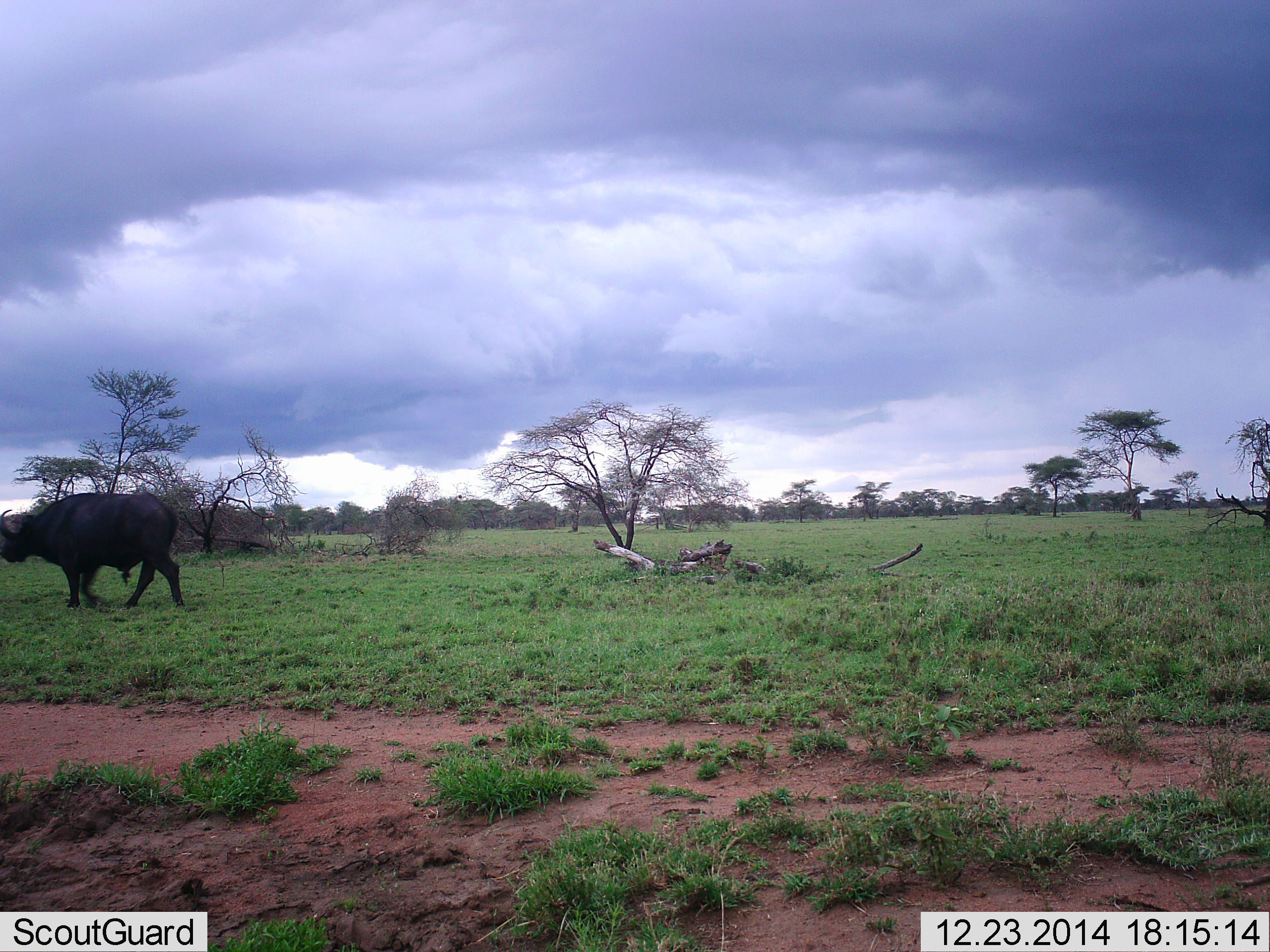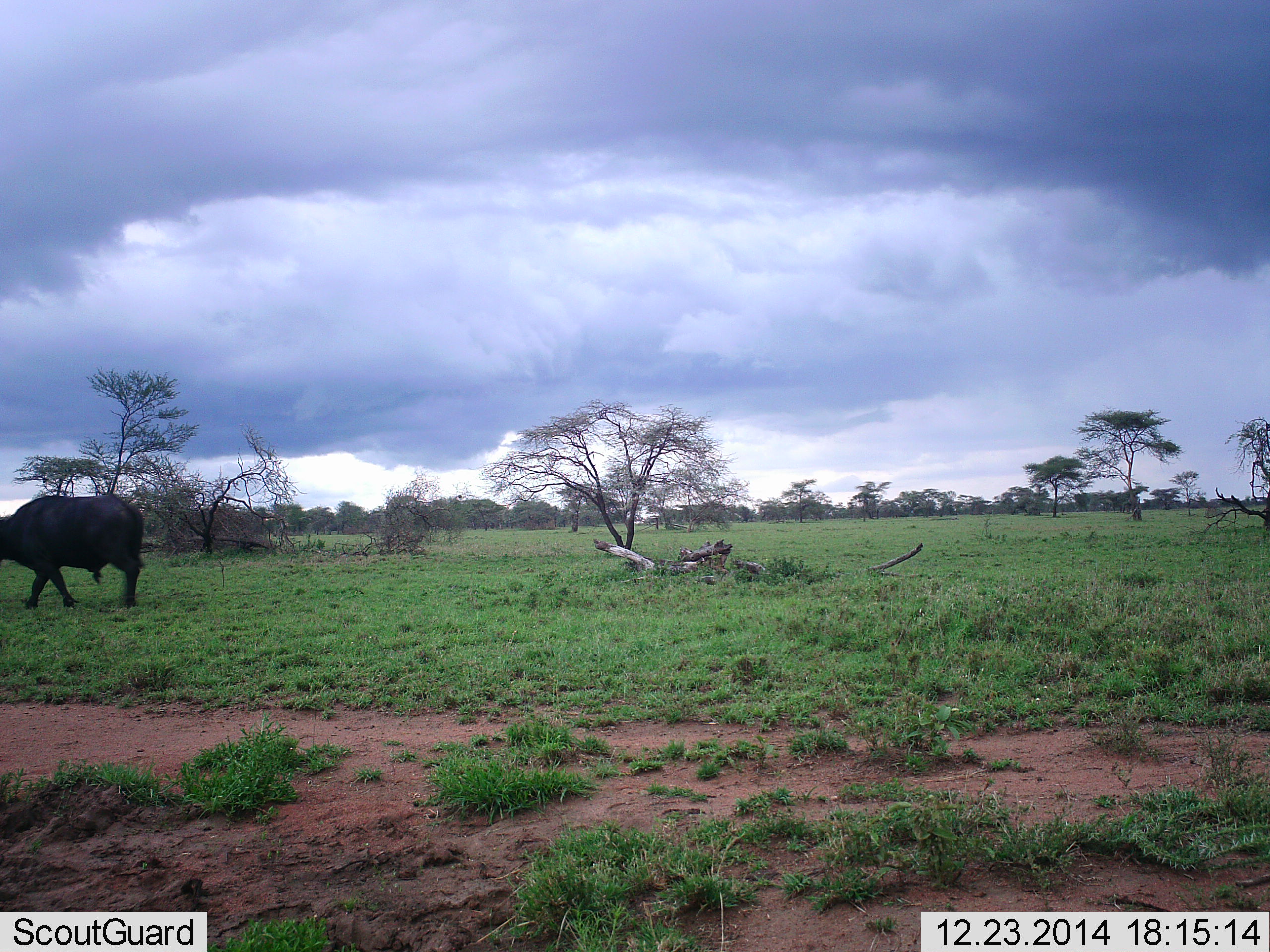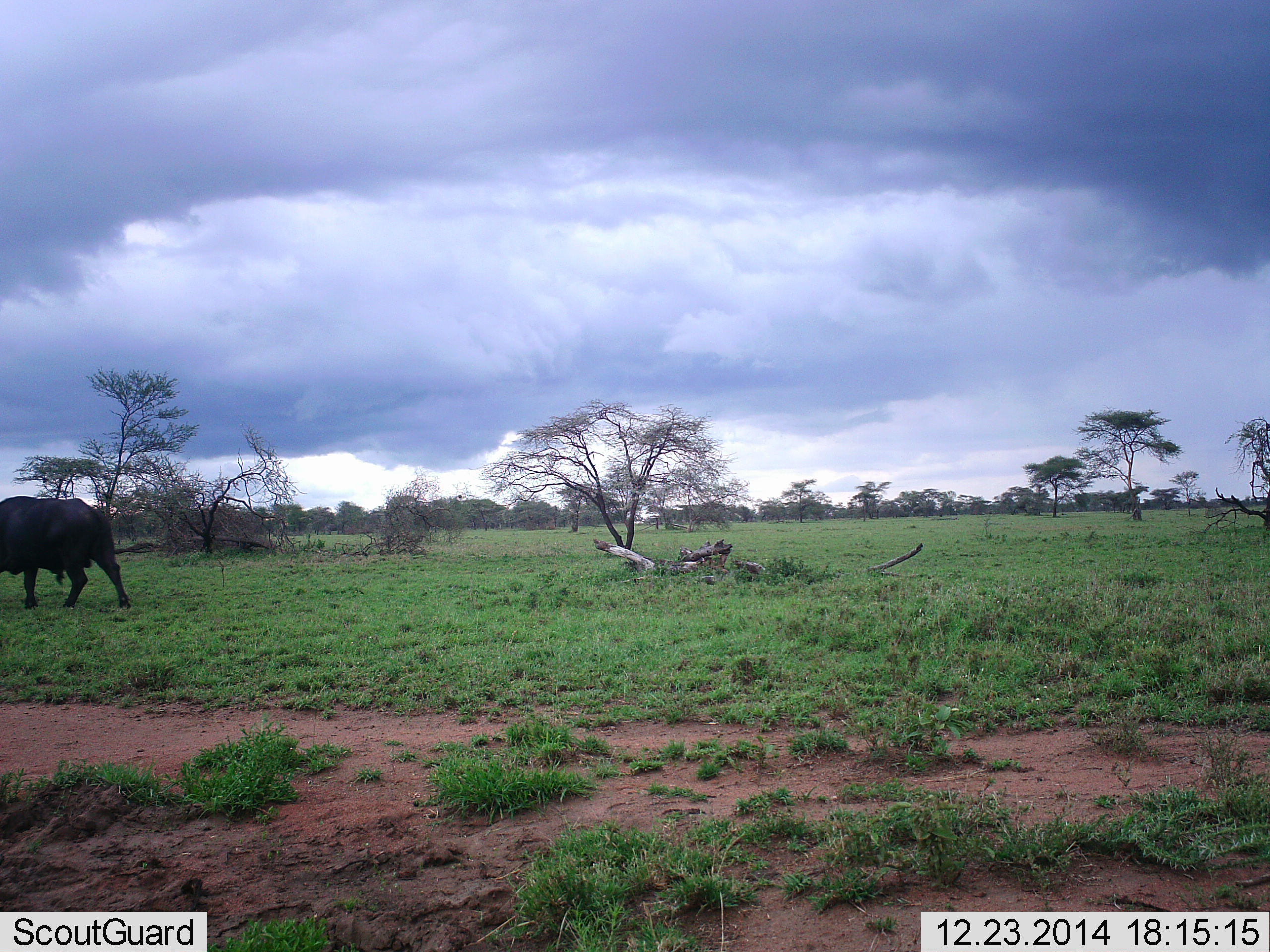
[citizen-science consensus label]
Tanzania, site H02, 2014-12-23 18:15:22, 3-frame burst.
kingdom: Animalia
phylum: Chordata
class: Mammalia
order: Artiodactyla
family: Bovidae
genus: Syncerus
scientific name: Syncerus caffer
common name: cape buffalo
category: buffalo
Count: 1.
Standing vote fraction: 10%.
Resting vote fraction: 0%.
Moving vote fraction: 90%.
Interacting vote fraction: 0%.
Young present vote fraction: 0%.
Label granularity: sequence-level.